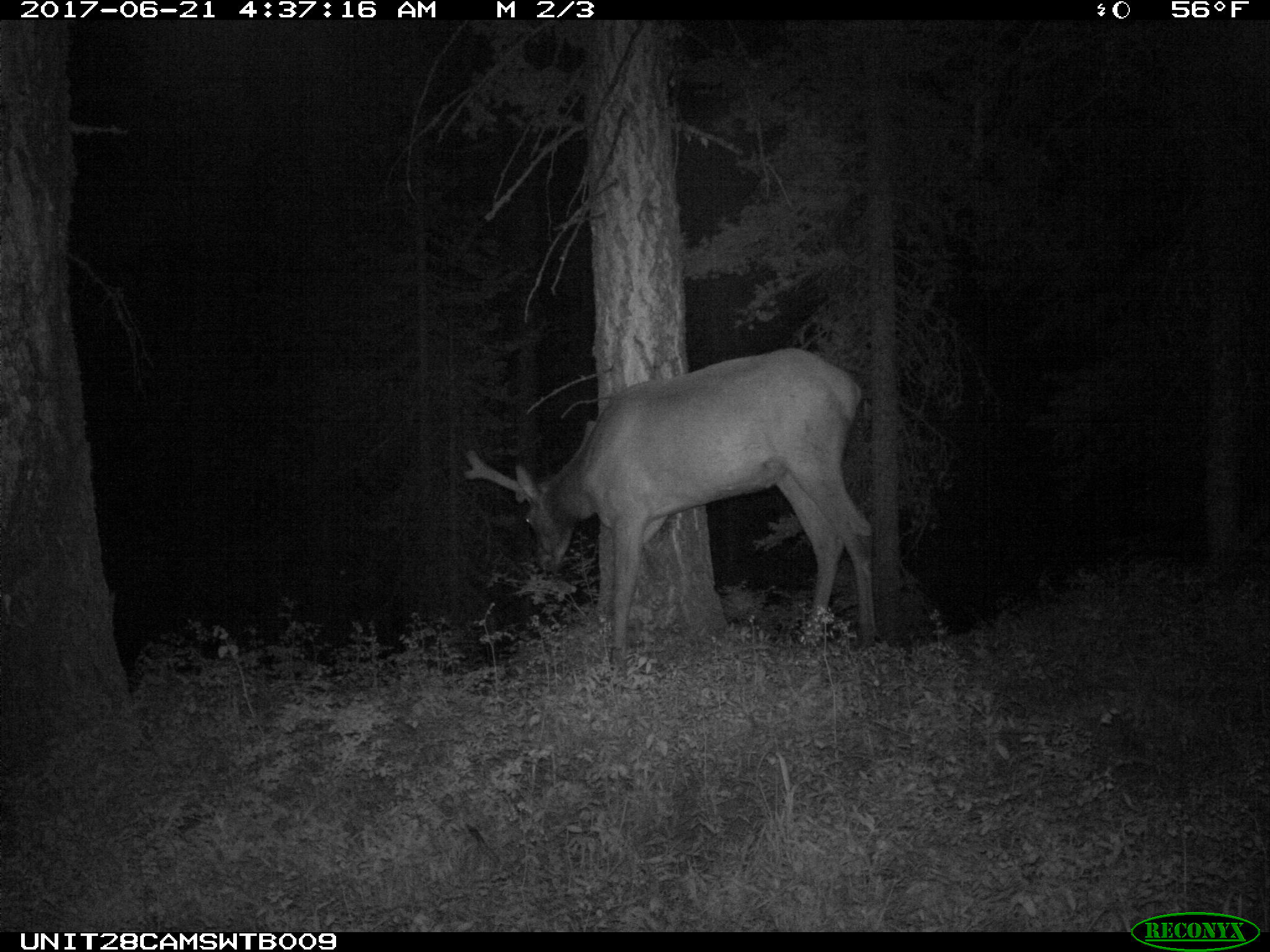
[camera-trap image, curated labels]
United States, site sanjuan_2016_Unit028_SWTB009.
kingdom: Animalia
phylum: Chordata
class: Mammalia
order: Artiodactyla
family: Cervidae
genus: Cervus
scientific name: Cervus elaphus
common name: red deer